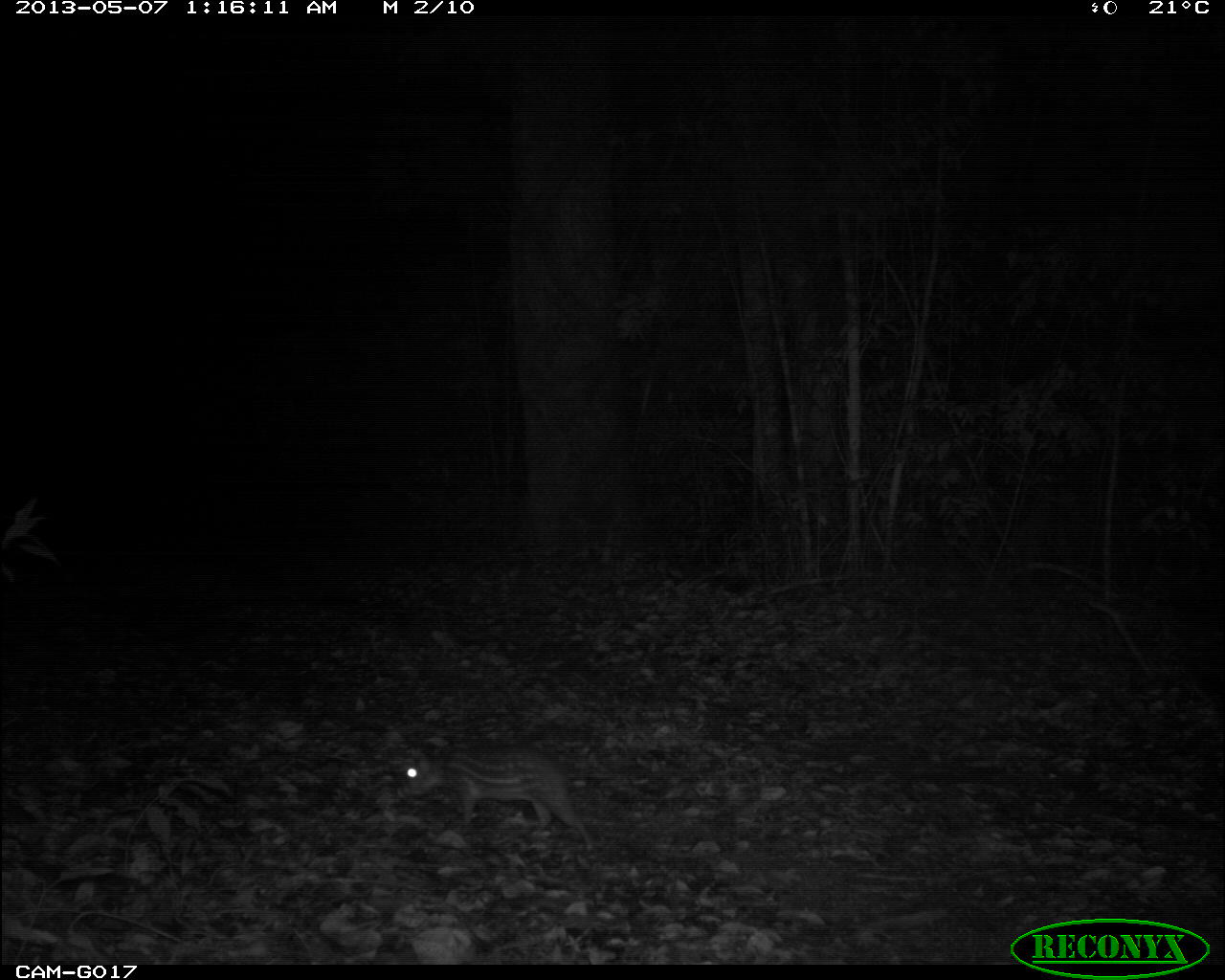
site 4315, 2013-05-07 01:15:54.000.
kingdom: Animalia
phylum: Chordata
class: Mammalia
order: Rodentia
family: Cuniculidae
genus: Cuniculus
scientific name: Cuniculus paca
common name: lowland paca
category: agouti paca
Agouti paca (lowland paca) (Cuniculus paca), count 1.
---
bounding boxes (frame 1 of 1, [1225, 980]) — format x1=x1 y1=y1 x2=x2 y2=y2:
agouti paca: x1=396 y1=743 x2=597 y2=854